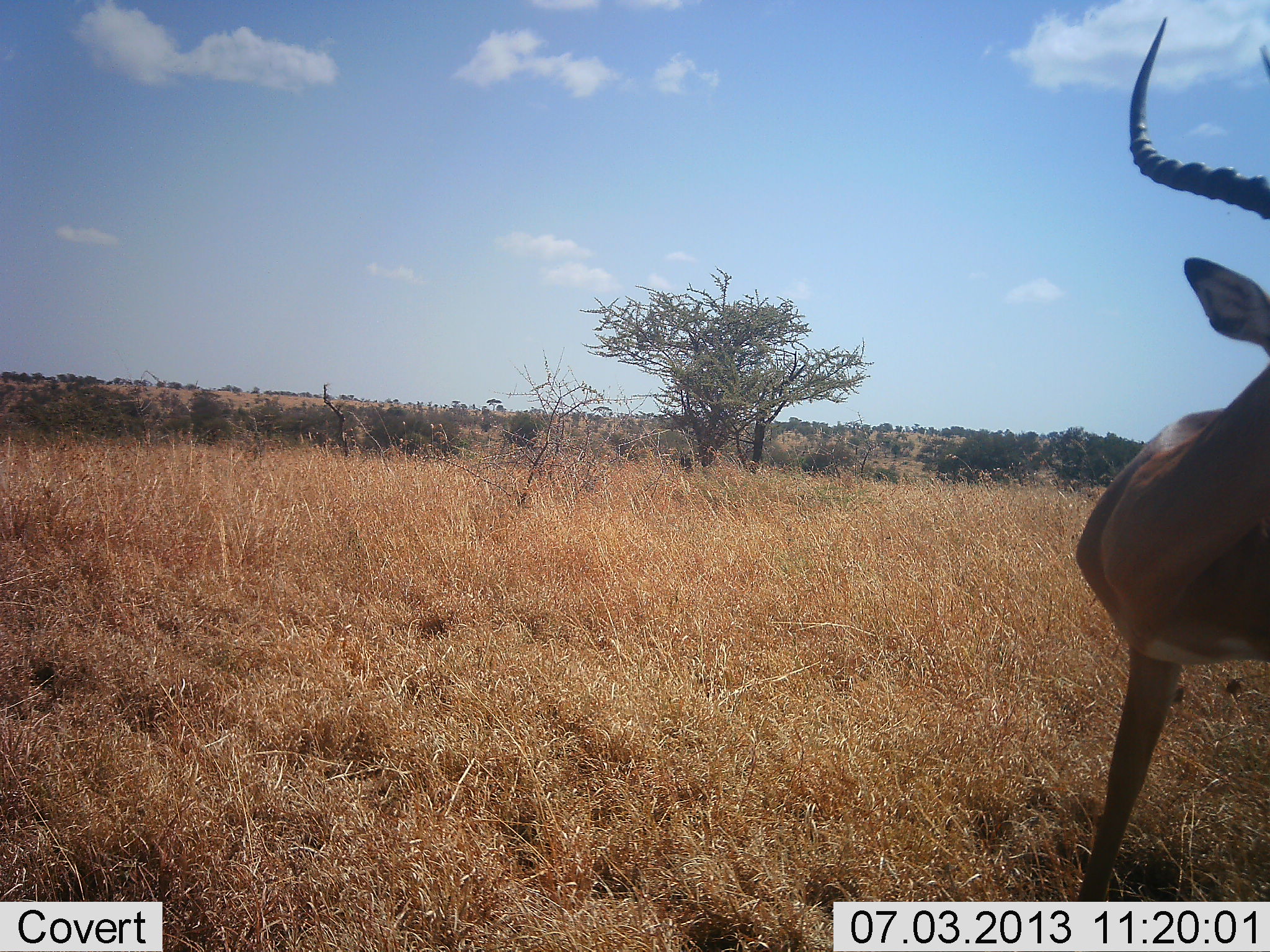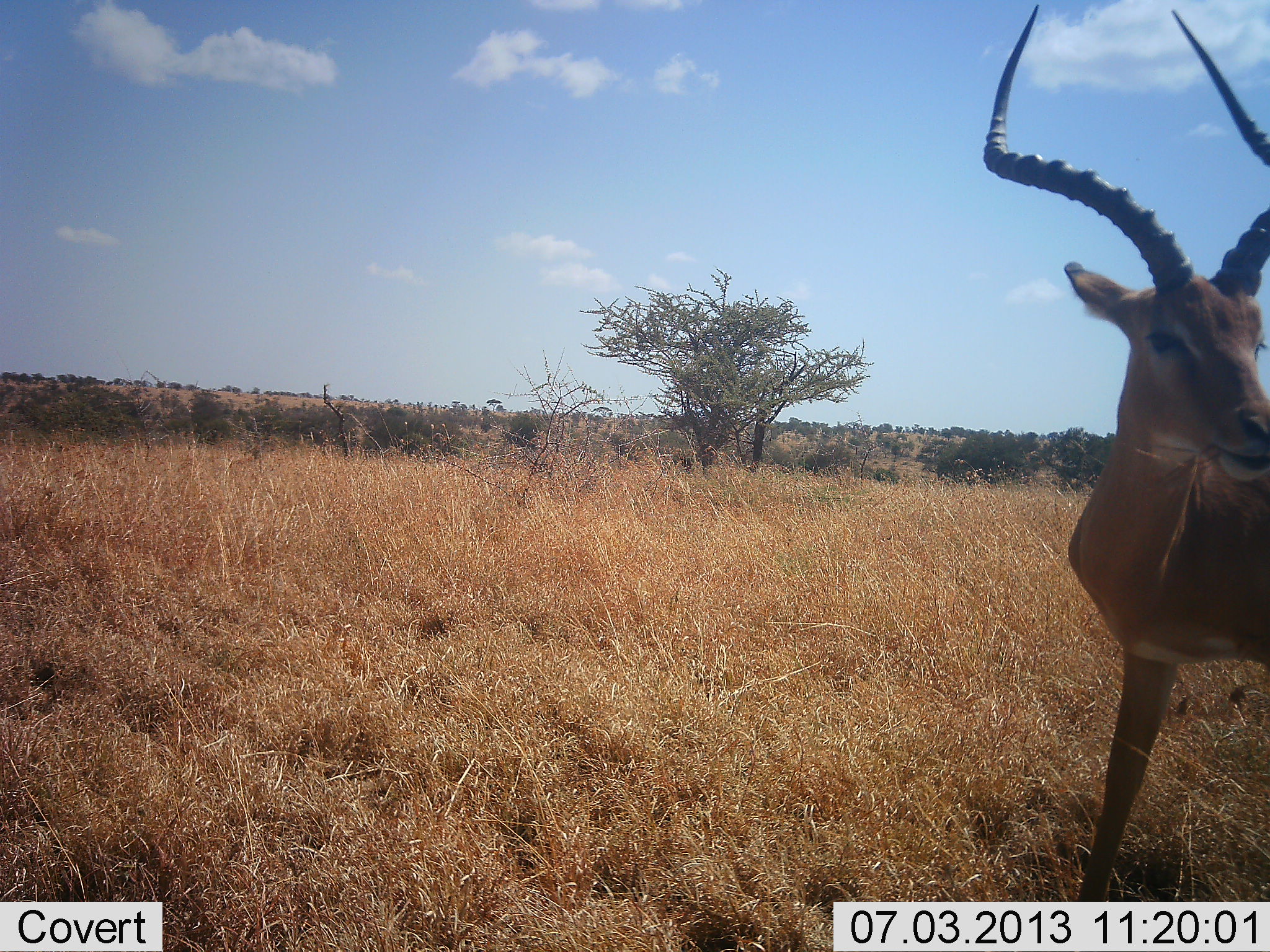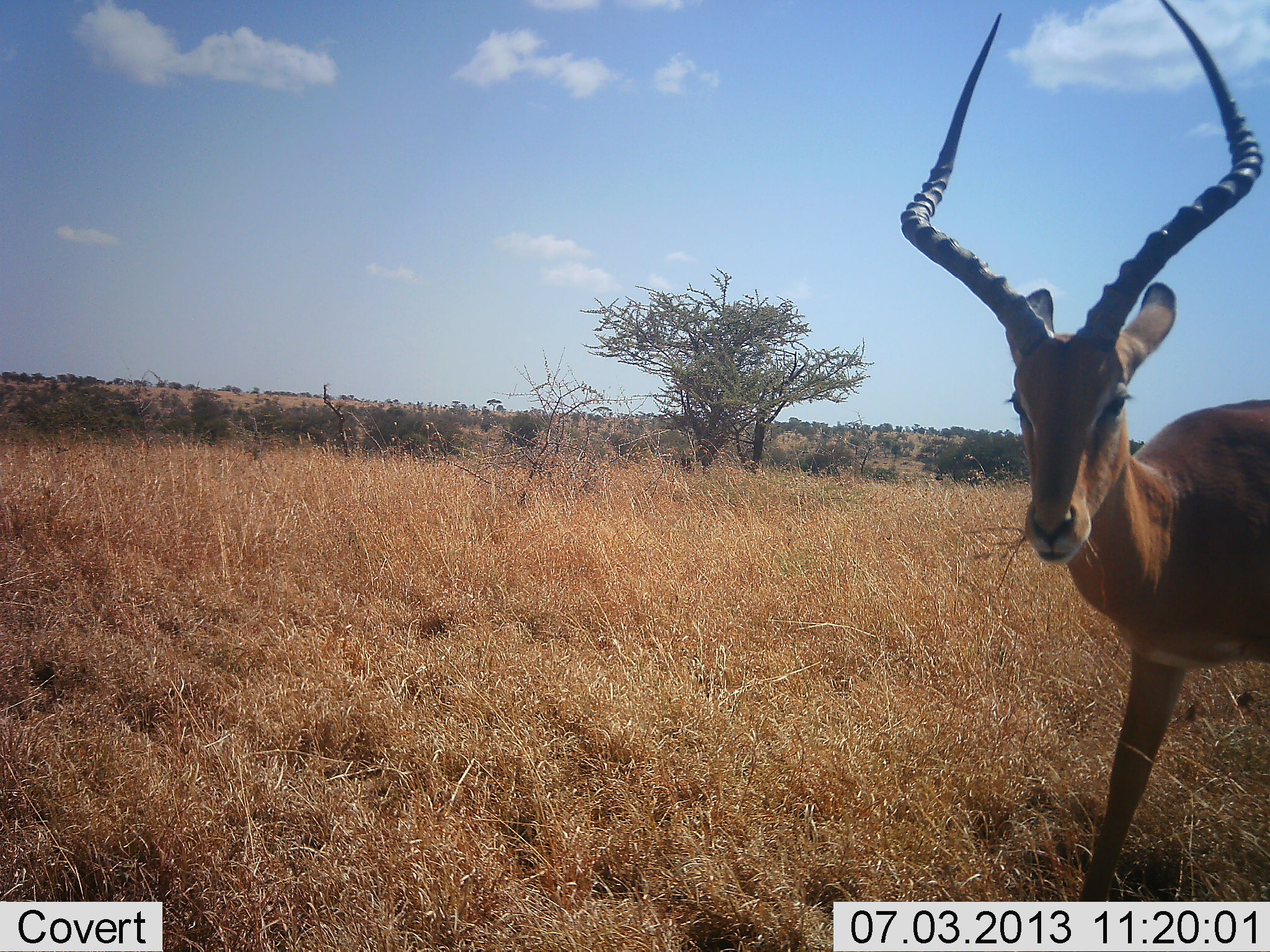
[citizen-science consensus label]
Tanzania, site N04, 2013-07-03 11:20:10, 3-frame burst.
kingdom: Animalia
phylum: Chordata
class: Mammalia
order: Artiodactyla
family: Bovidae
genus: Aepyceros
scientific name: Aepyceros melampus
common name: impala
Impala (Aepyceros melampus), count 1. Behavior (volunteer vote fractions): standing 57%, resting 0%, moving 17%, interacting 3%. Young present (vote fraction): 0%. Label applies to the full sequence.